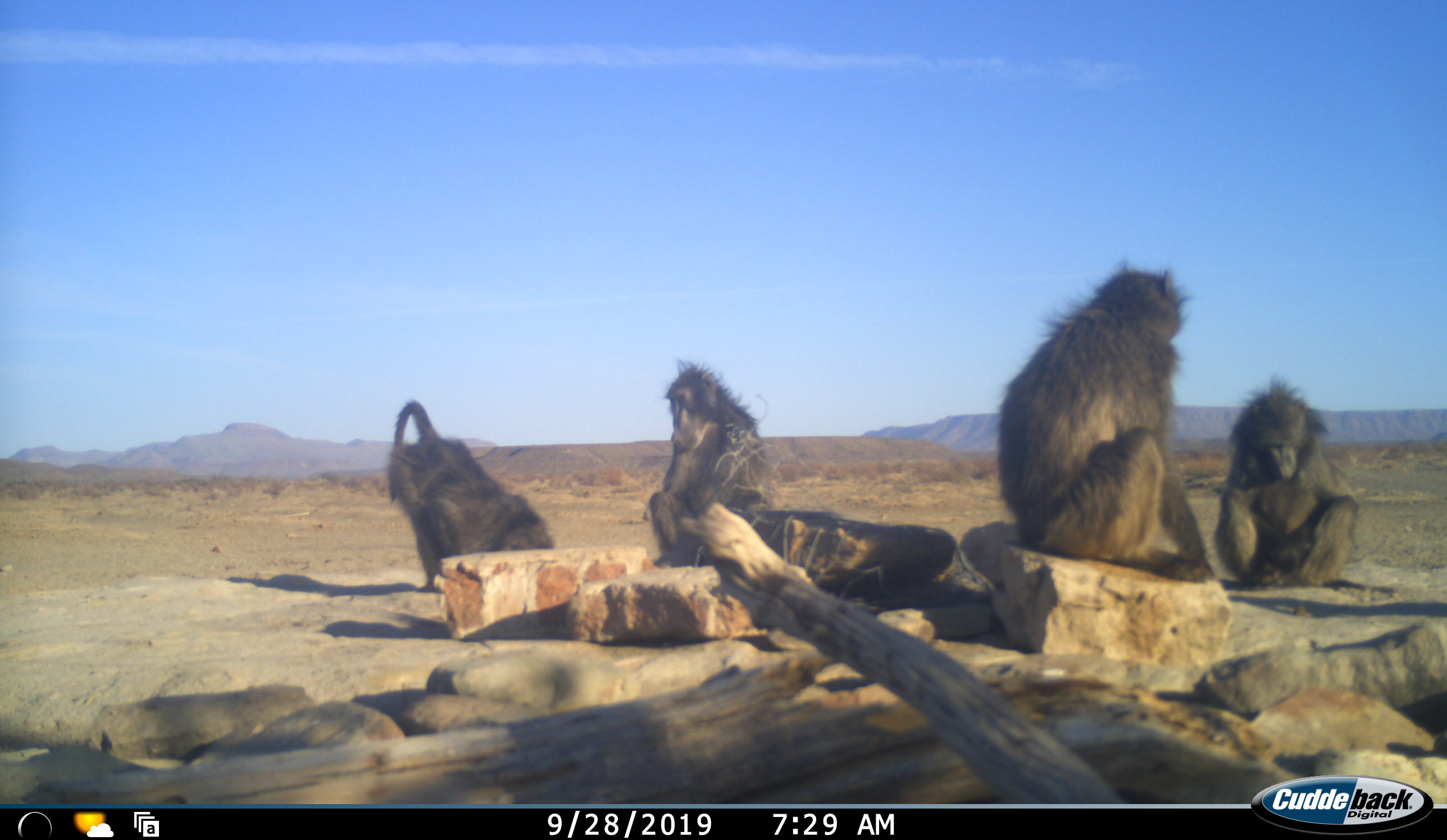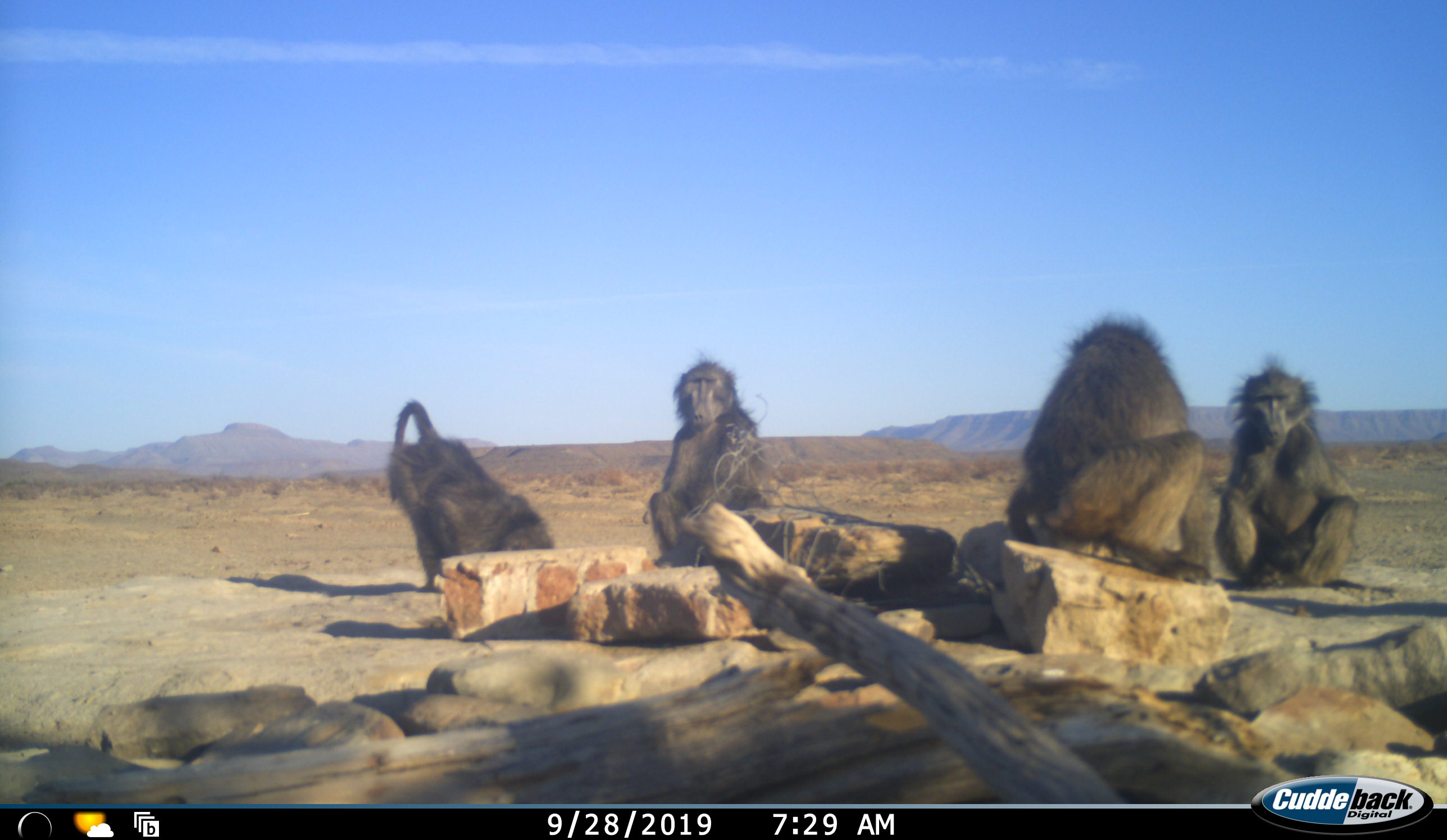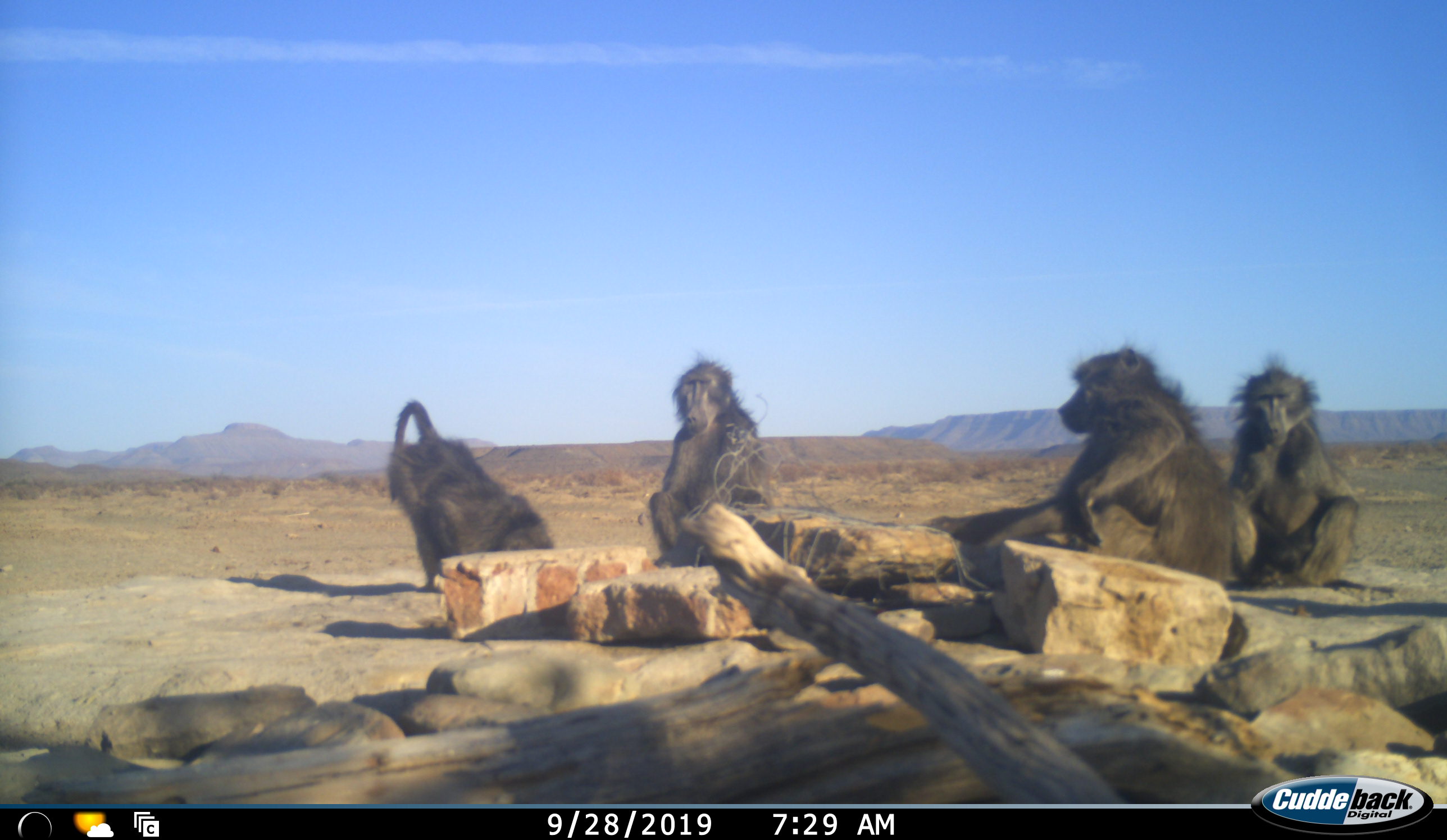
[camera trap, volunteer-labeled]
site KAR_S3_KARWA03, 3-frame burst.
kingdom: Animalia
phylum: Chordata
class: Mammalia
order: Primates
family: Cercopithecidae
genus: Papio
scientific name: Papio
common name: baboon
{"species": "baboon (Papio)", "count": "4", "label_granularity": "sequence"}